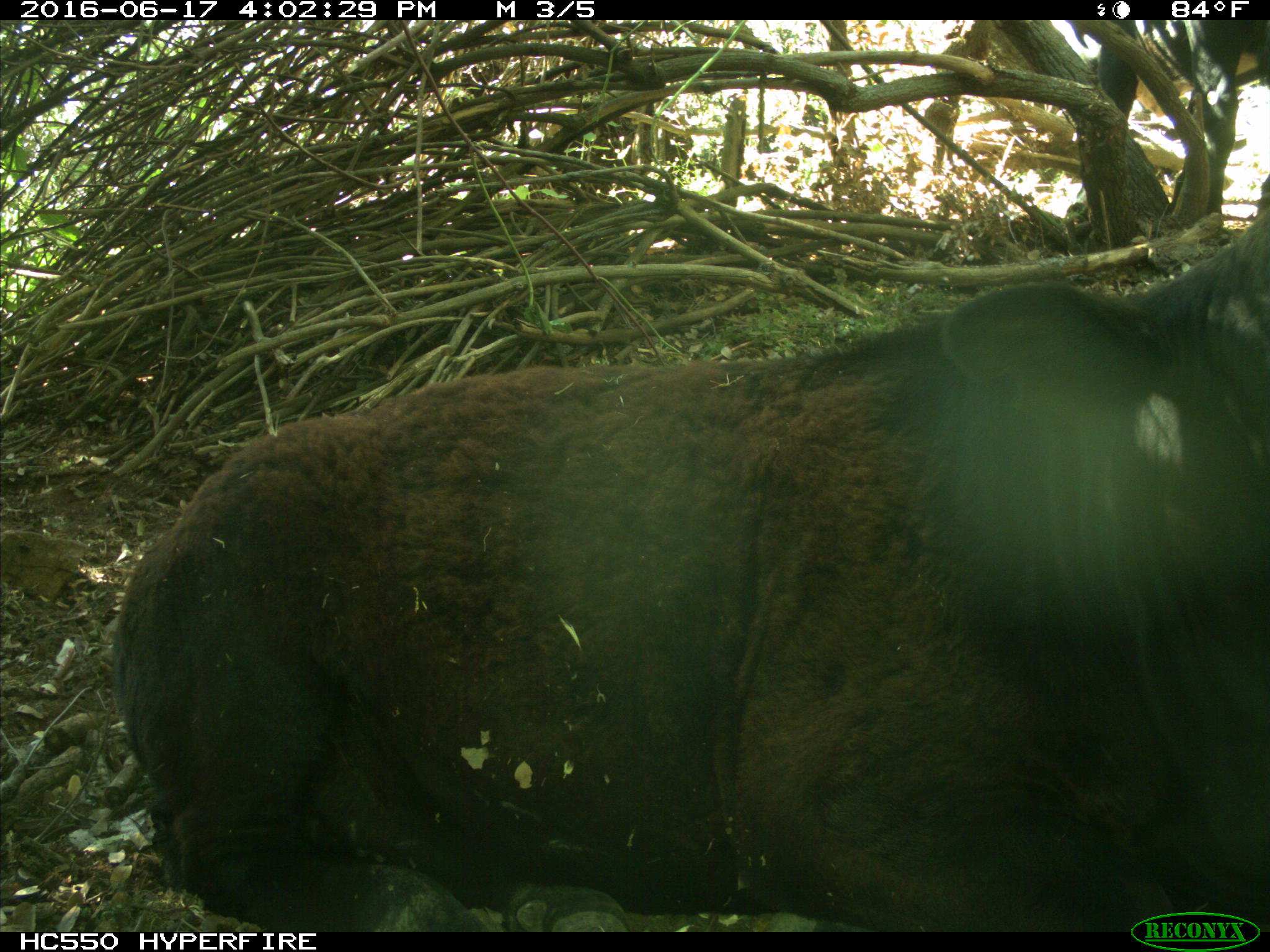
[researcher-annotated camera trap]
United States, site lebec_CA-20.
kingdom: Animalia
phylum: Chordata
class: Mammalia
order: Artiodactyla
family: Bovidae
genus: Bos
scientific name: Bos taurus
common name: domestic cow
Bos taurus (domestic cow).